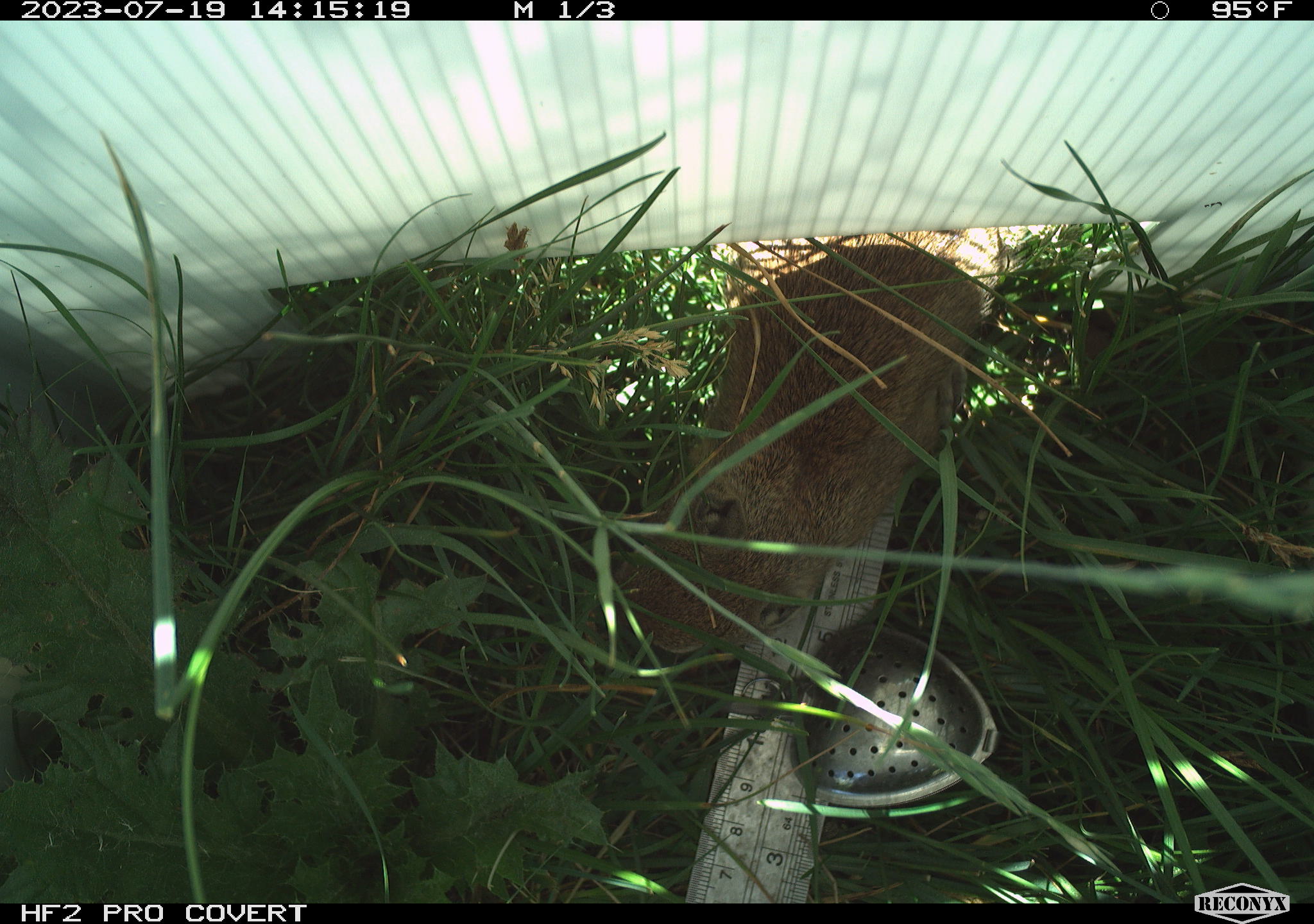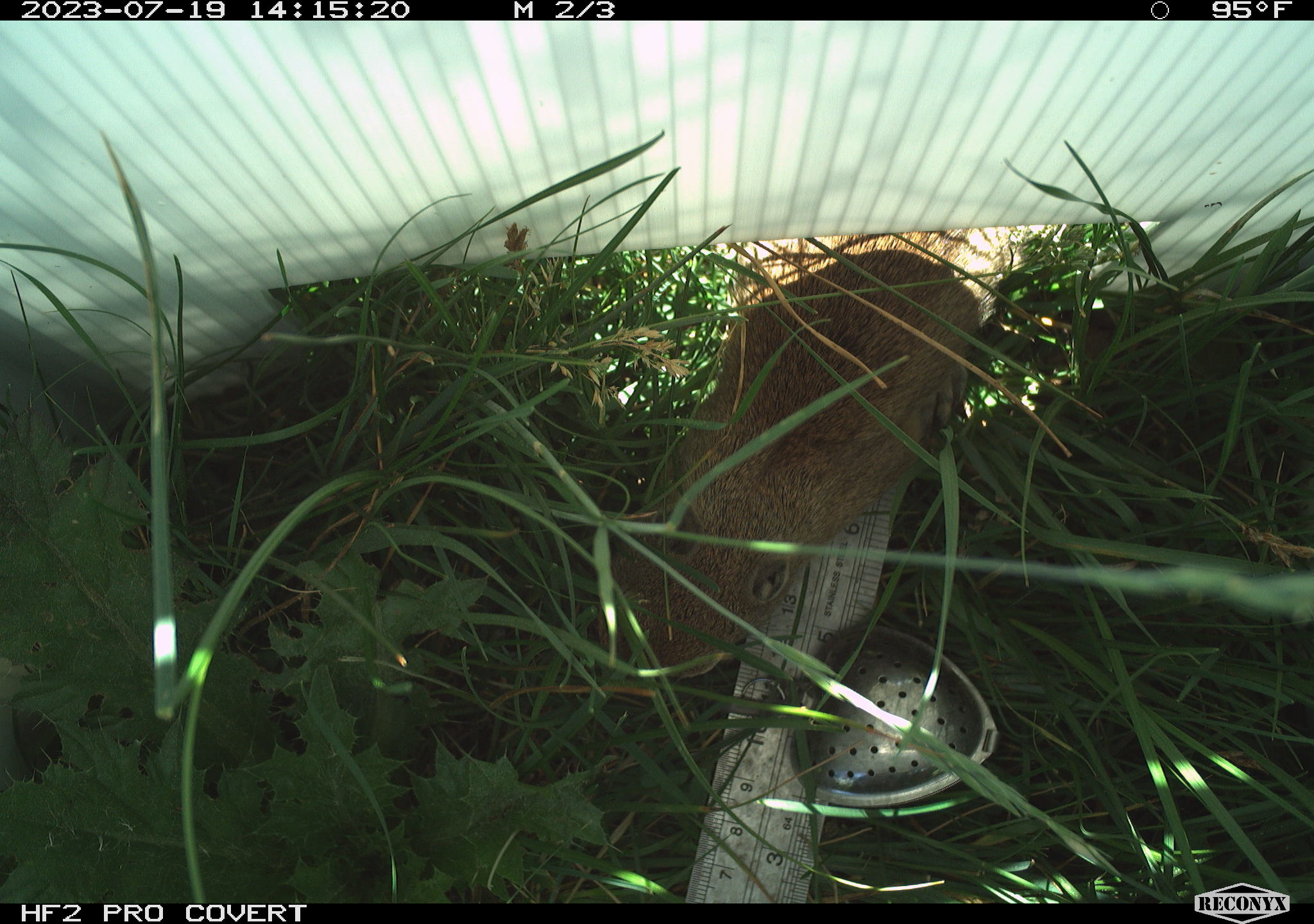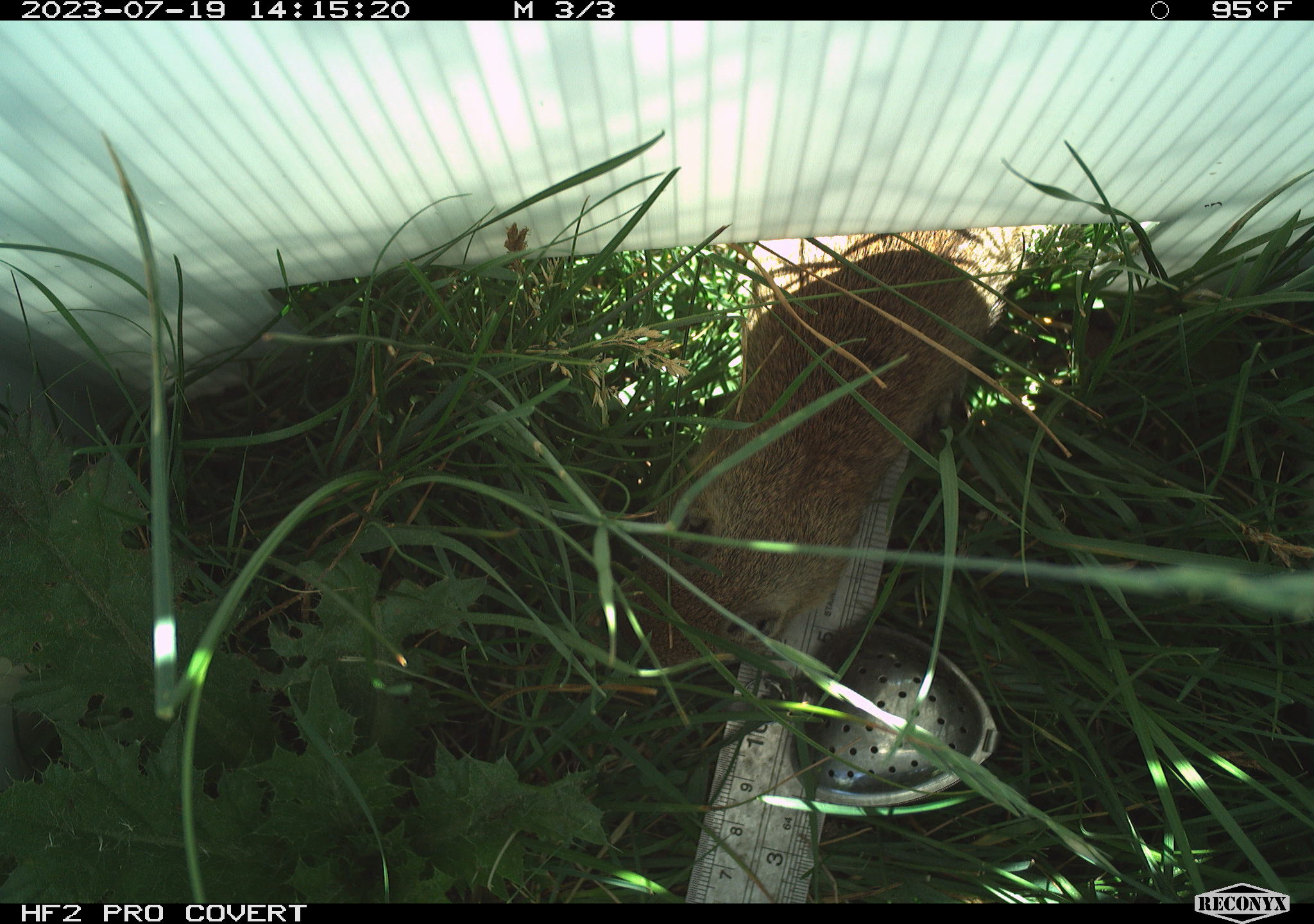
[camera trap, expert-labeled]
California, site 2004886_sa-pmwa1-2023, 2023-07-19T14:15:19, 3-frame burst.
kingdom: Animalia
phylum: Chordata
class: Mammalia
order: Rodentia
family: Sciuridae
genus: Urocitellus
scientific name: Urocitellus beldingi beldingi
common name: belding's ground squirrel